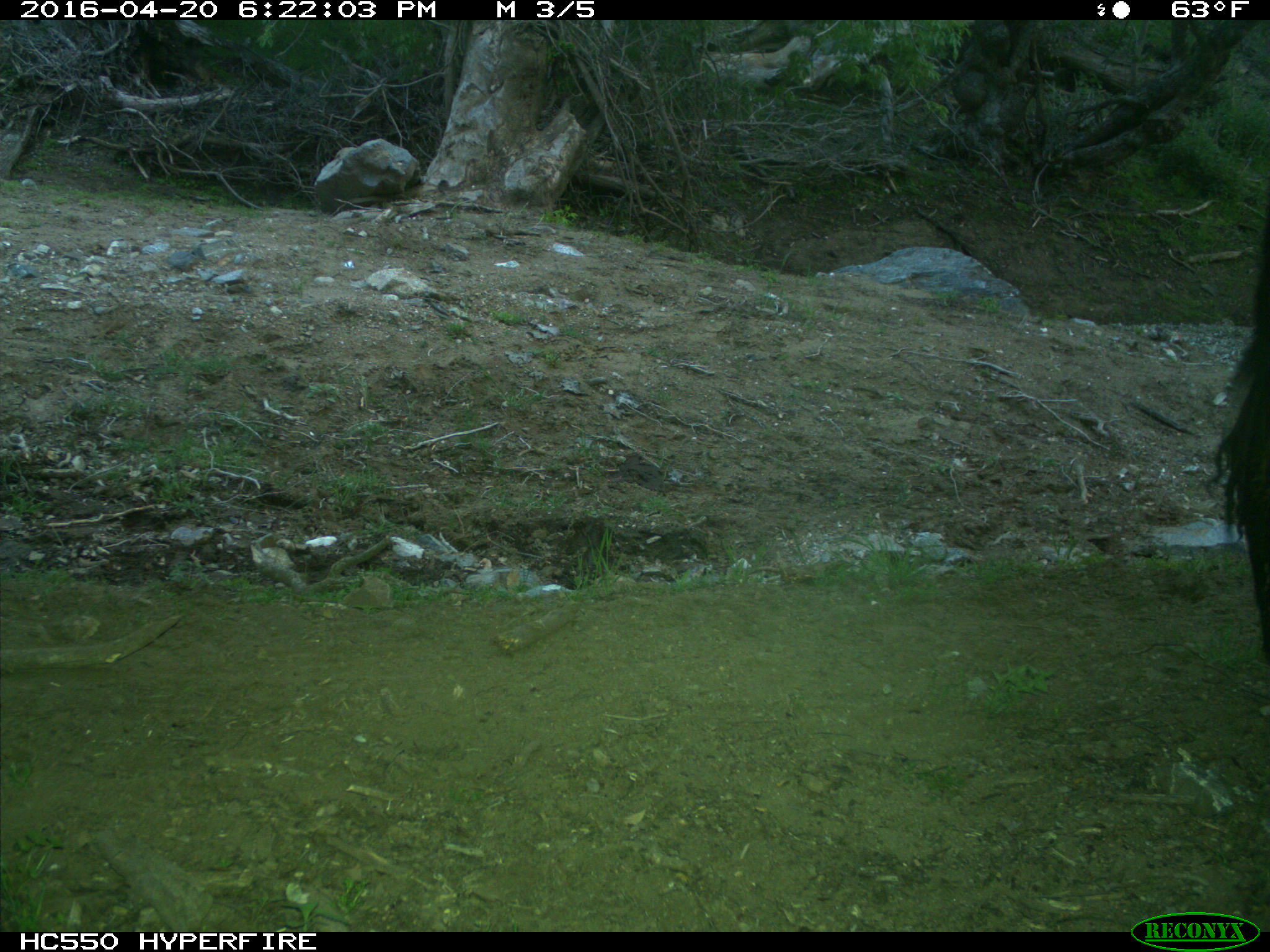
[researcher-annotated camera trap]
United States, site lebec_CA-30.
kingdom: Animalia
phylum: Chordata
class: Mammalia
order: Artiodactyla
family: Bovidae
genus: Bos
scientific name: Bos taurus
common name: domestic cow